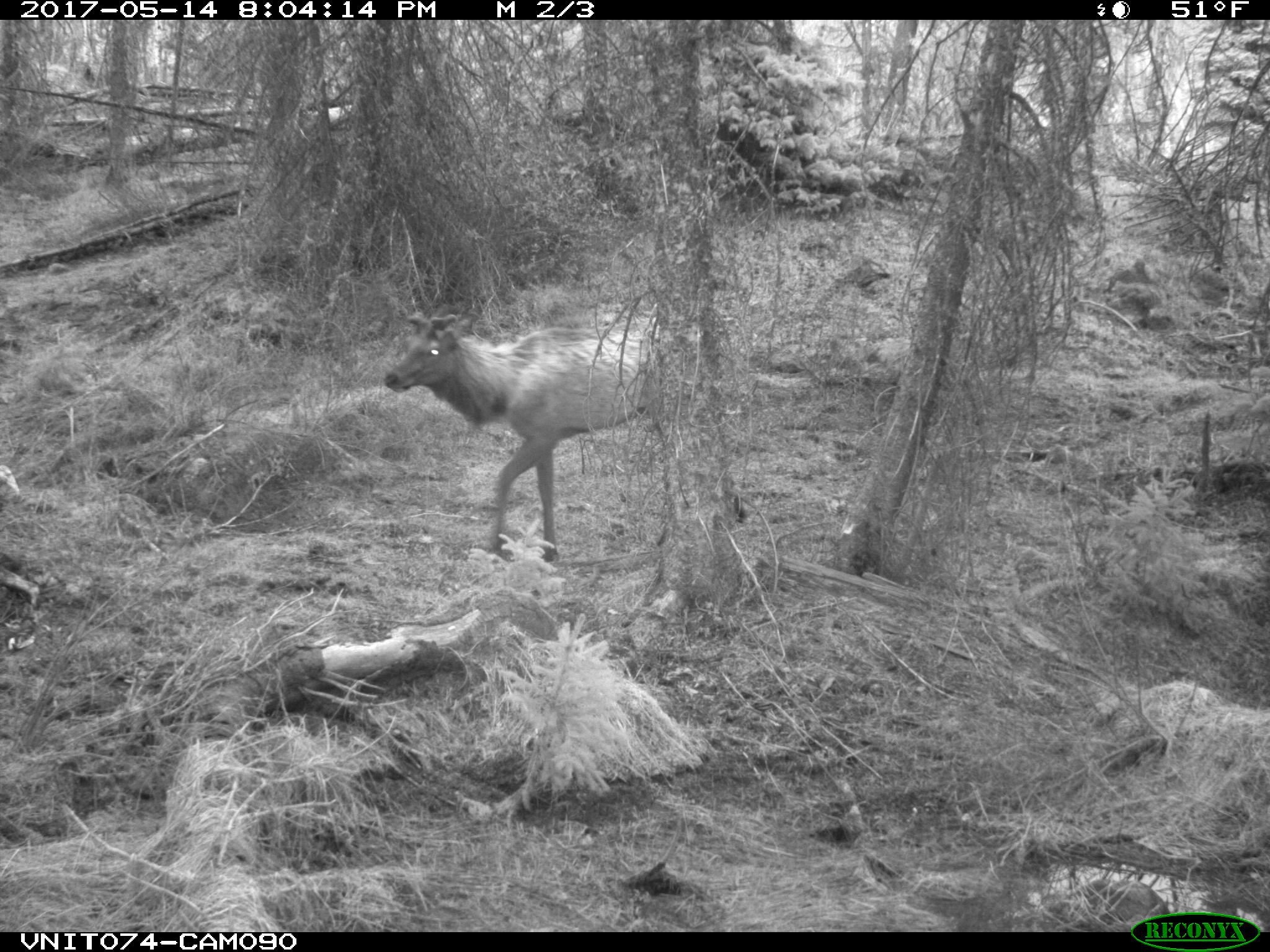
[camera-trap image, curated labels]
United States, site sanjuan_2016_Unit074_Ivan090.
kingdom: Animalia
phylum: Chordata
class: Mammalia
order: Artiodactyla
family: Cervidae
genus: Cervus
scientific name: Cervus elaphus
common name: red deer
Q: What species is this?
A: Cervus elaphus (red deer).